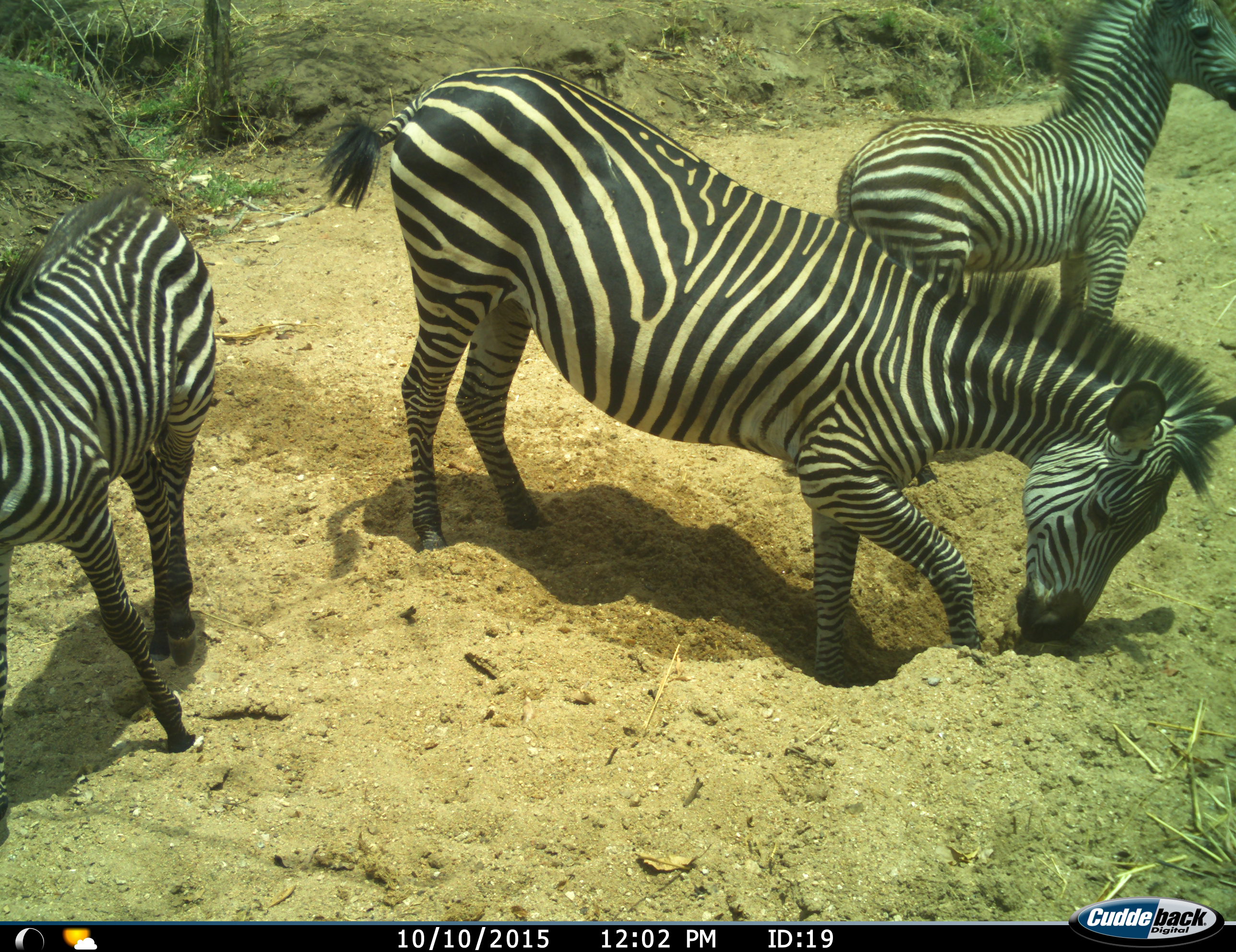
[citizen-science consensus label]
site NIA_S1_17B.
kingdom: Animalia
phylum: Chordata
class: Mammalia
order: Perissodactyla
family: Equidae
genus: Equus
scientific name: Equus quagga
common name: plains zebra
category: zebraplains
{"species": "zebraplains (plains zebra) (Equus quagga)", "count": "3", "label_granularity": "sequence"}